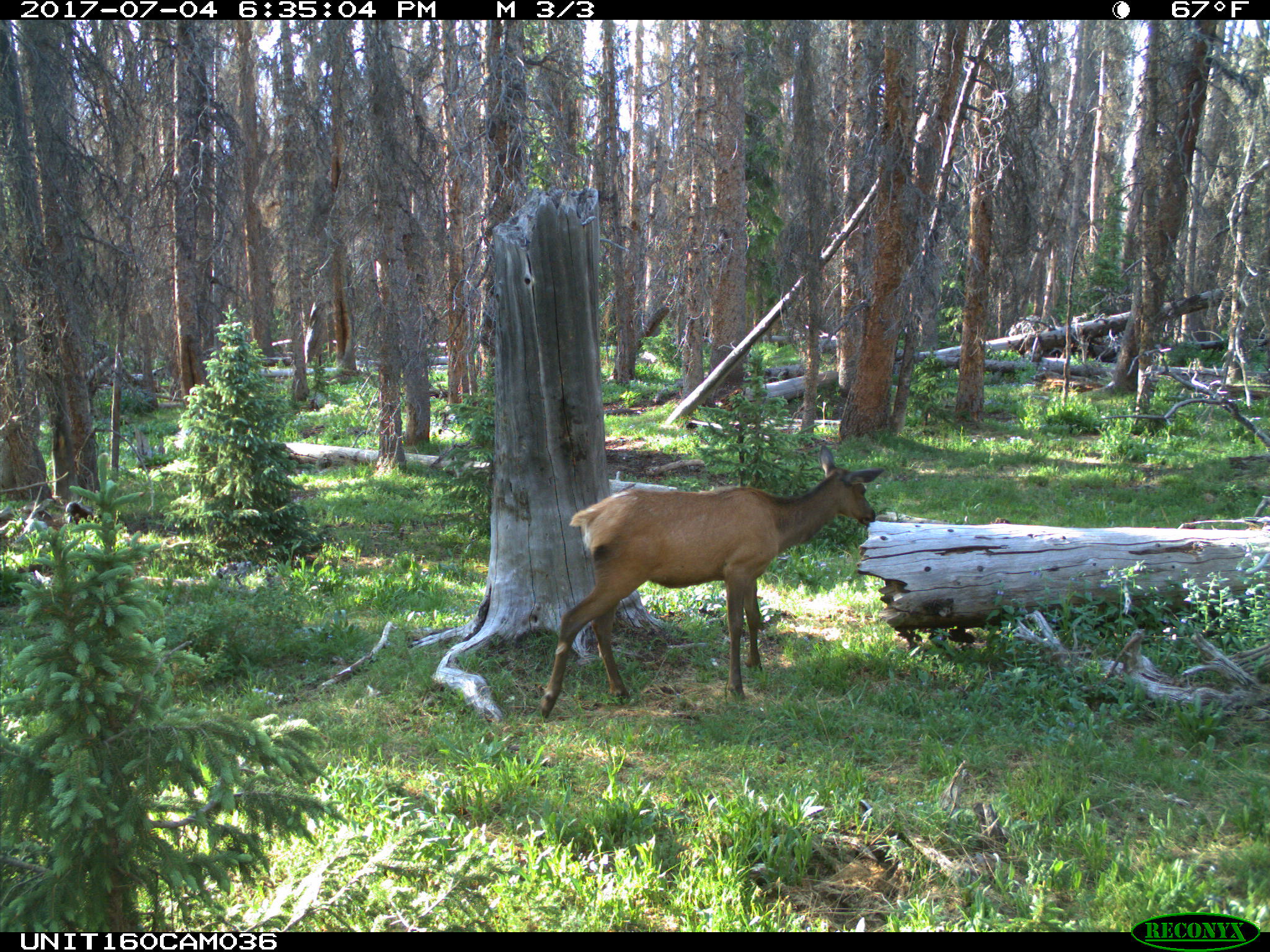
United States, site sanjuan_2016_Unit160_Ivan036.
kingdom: Animalia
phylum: Chordata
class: Mammalia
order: Artiodactyla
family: Cervidae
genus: Cervus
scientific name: Cervus elaphus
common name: red deer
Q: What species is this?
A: Cervus elaphus (red deer).